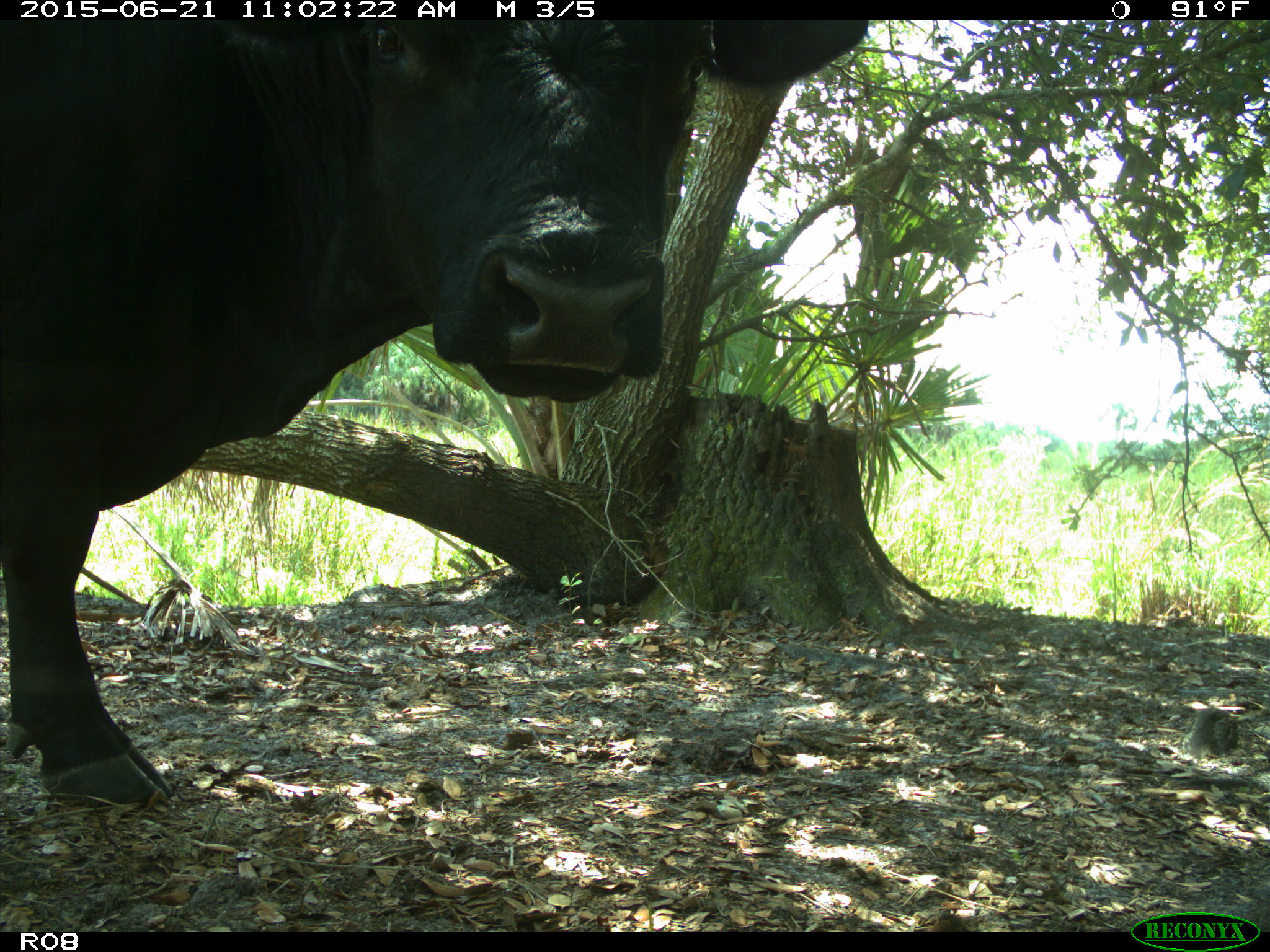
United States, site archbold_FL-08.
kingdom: Animalia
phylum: Chordata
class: Mammalia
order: Artiodactyla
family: Bovidae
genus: Bos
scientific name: Bos taurus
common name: domestic cow